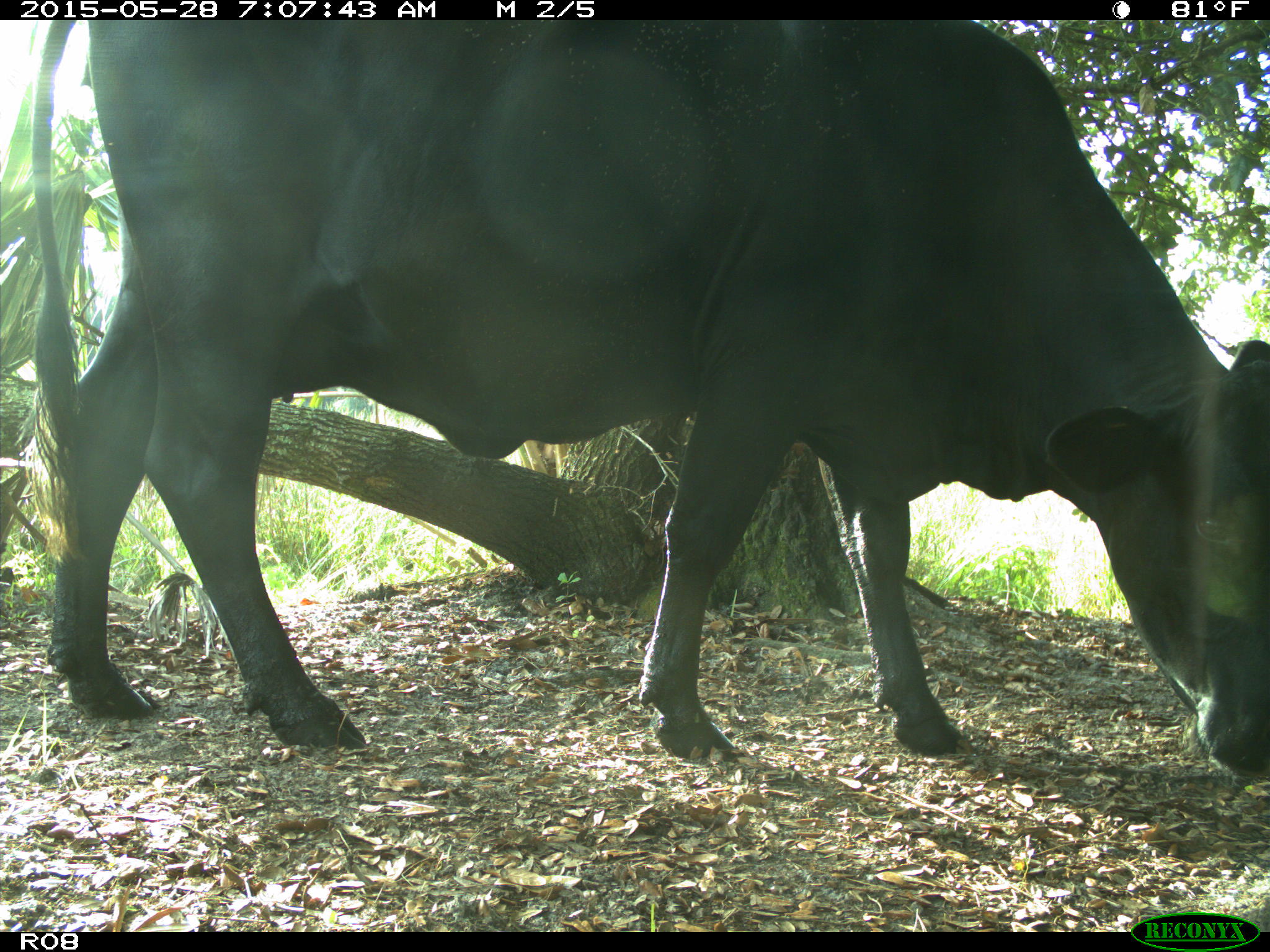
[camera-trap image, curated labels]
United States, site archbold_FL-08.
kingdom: Animalia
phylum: Chordata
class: Mammalia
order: Artiodactyla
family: Bovidae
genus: Bos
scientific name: Bos taurus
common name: domestic cow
Bos taurus (domestic cow).